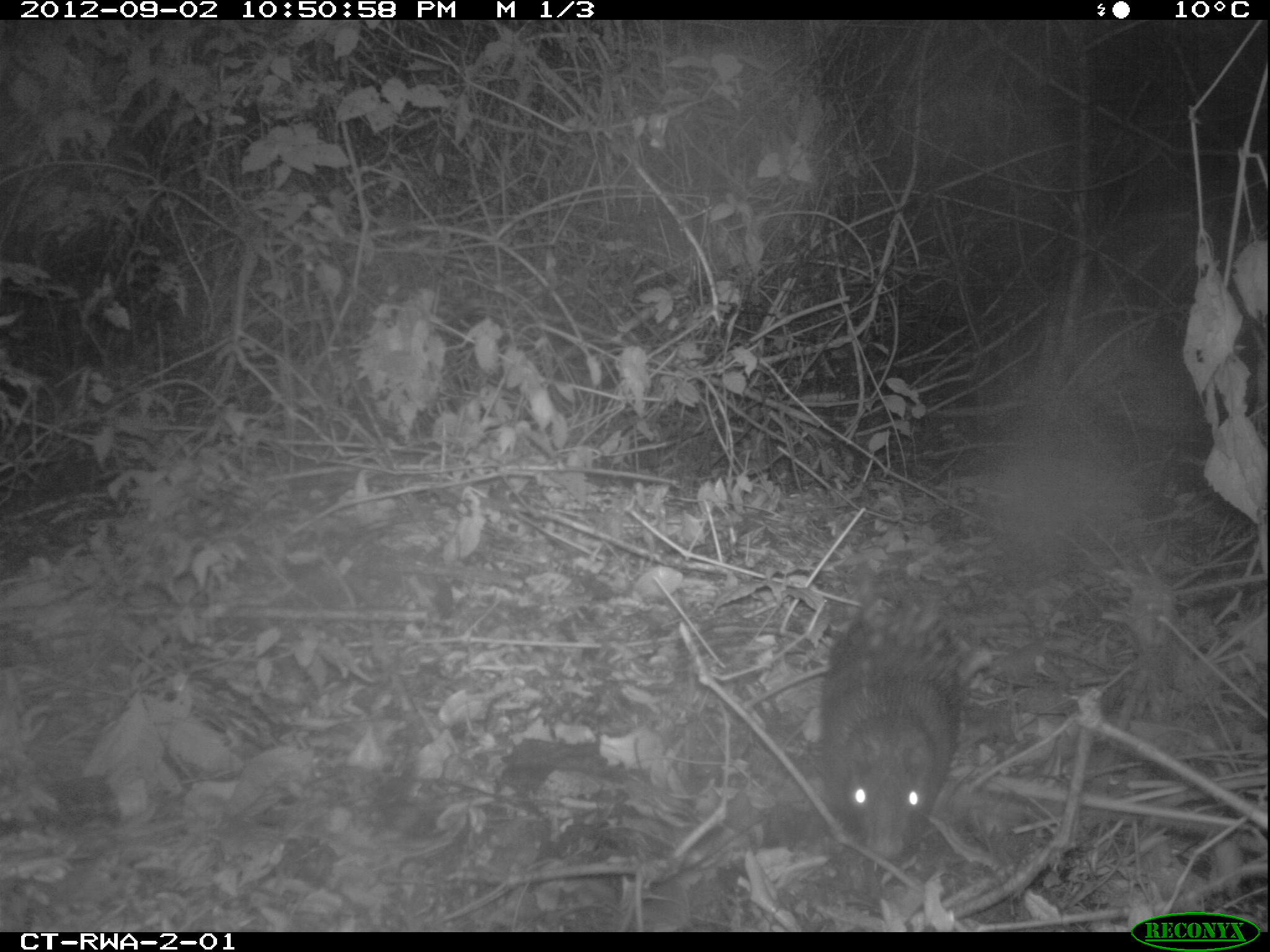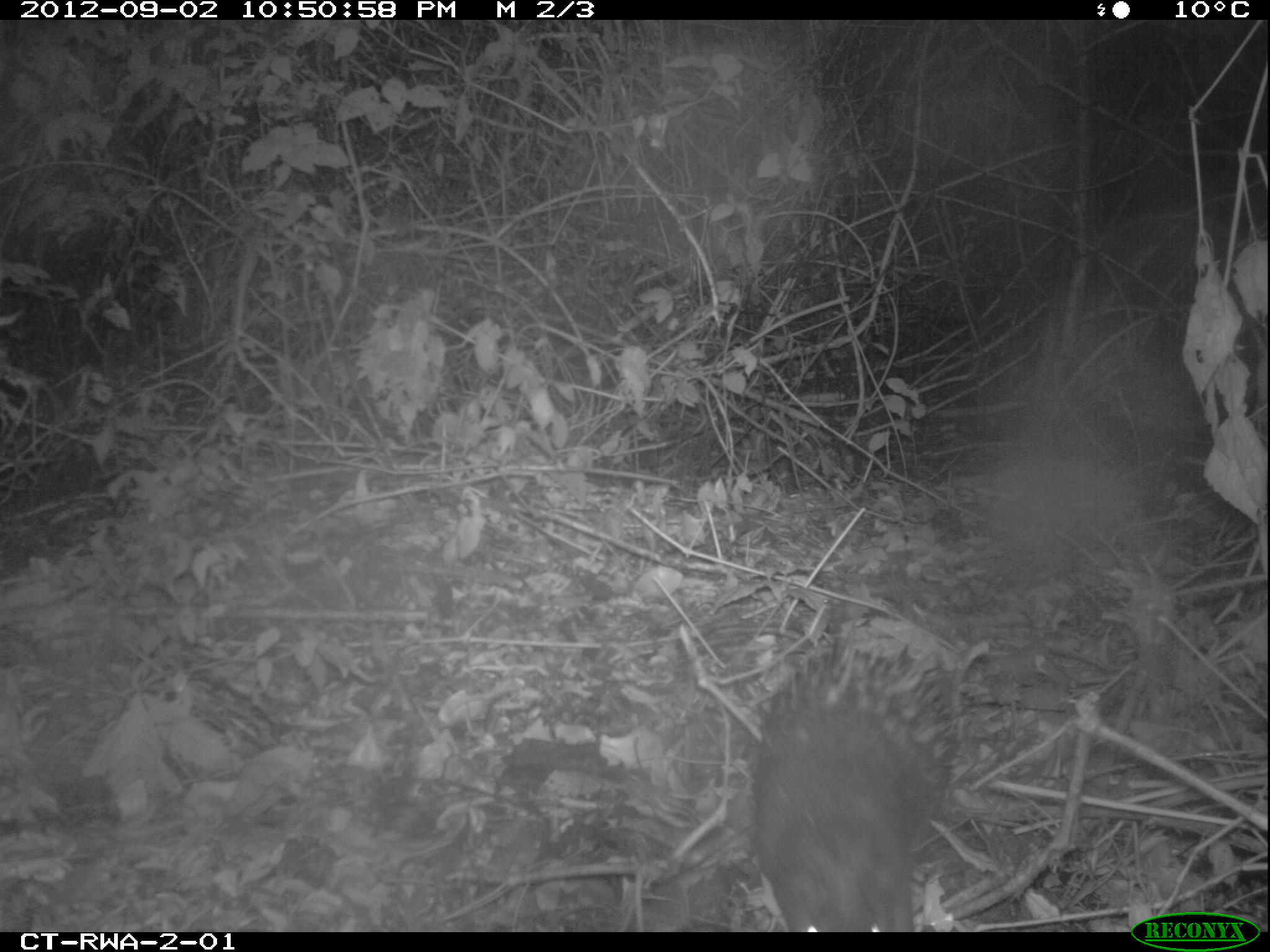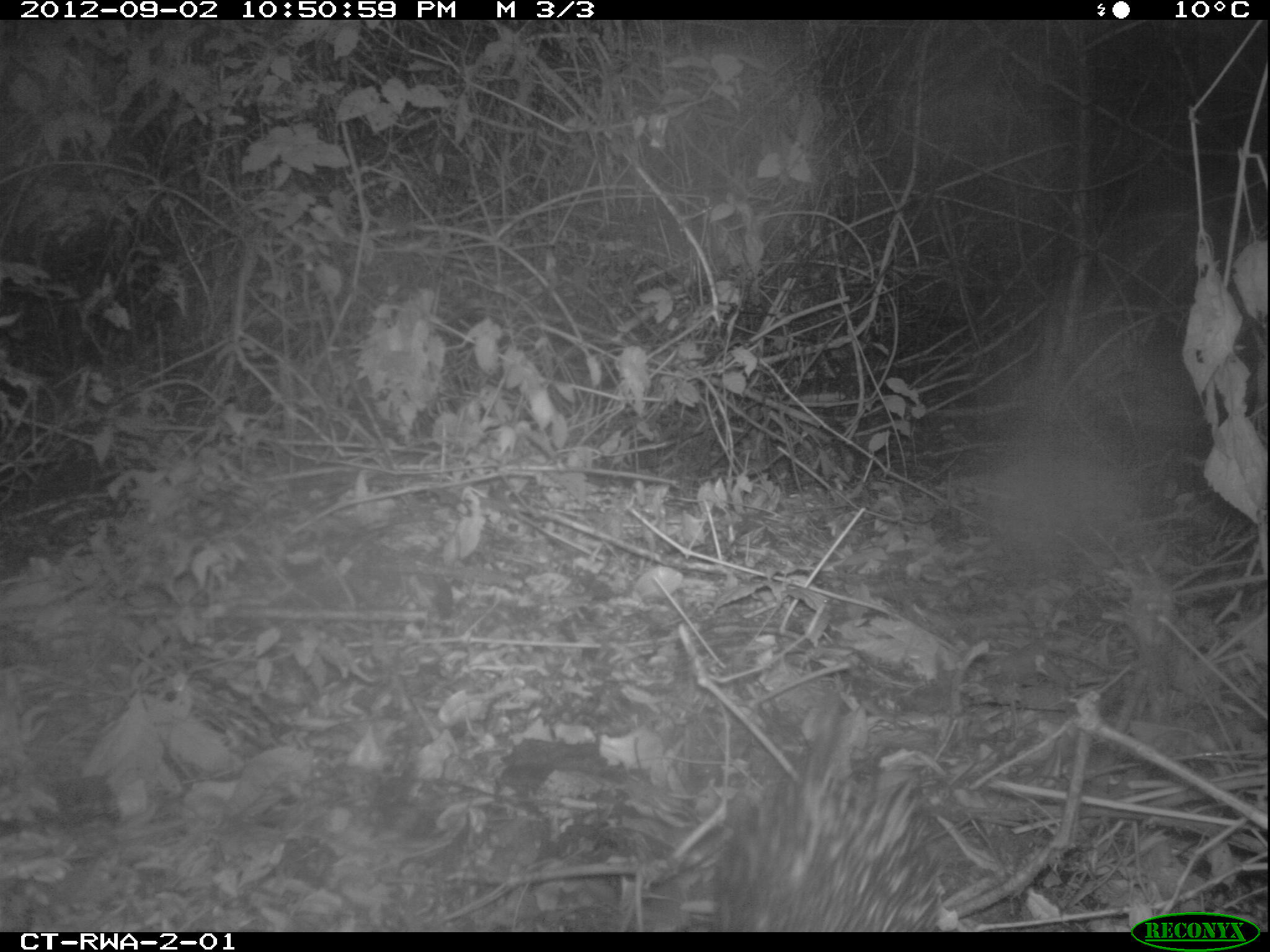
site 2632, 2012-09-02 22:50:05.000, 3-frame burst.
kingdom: Animalia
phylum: Chordata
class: Mammalia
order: Rodentia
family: Hystricidae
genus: Atherurus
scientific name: Atherurus africanus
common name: african brush-tailed porcupine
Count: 1.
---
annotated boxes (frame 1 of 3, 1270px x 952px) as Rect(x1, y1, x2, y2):
atherurus africanus: Rect(819, 566, 966, 856)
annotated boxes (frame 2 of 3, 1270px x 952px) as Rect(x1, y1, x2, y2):
atherurus africanus: Rect(748, 634, 963, 930)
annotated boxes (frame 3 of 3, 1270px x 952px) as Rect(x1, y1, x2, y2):
atherurus africanus: Rect(707, 681, 963, 930)